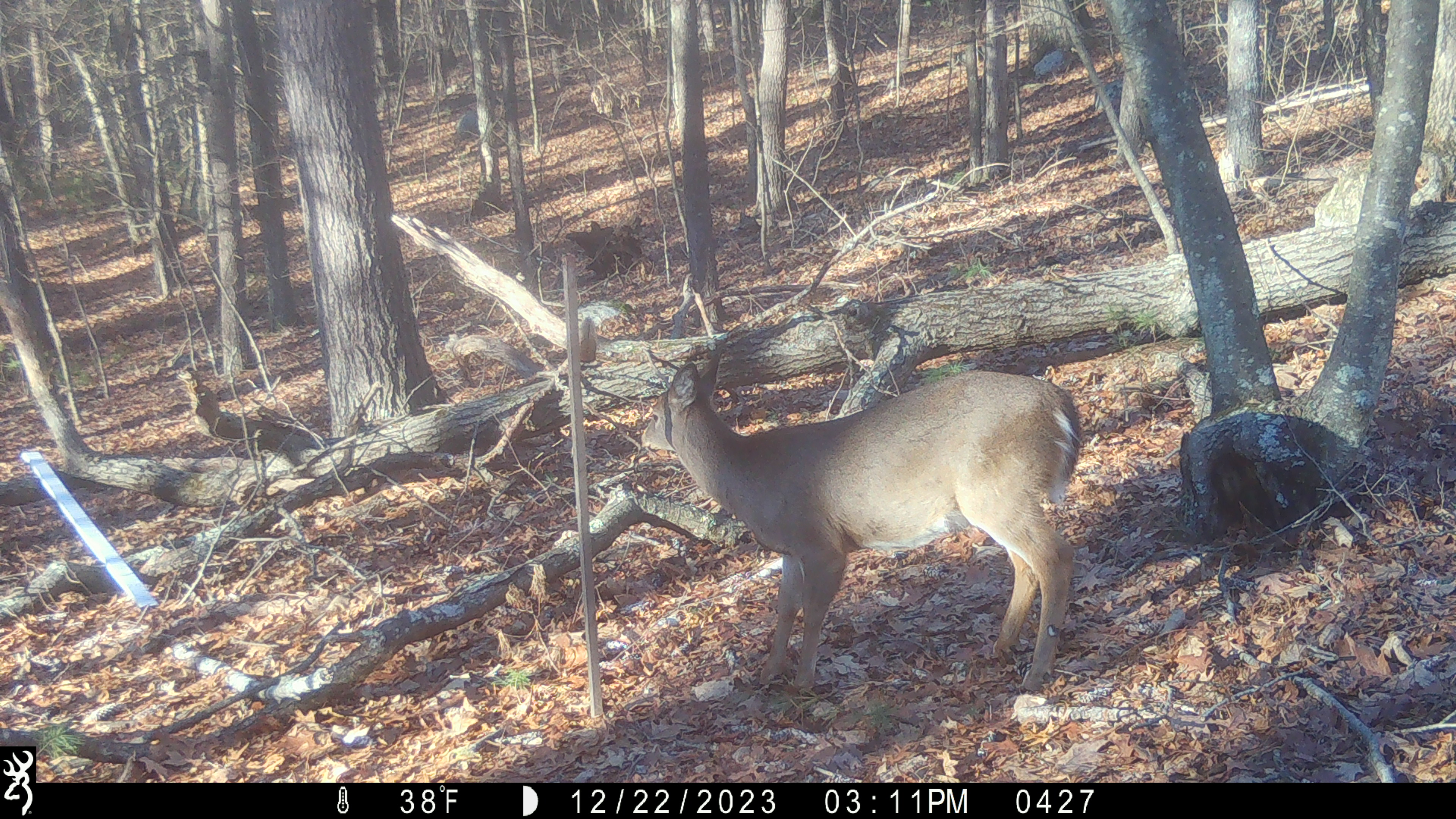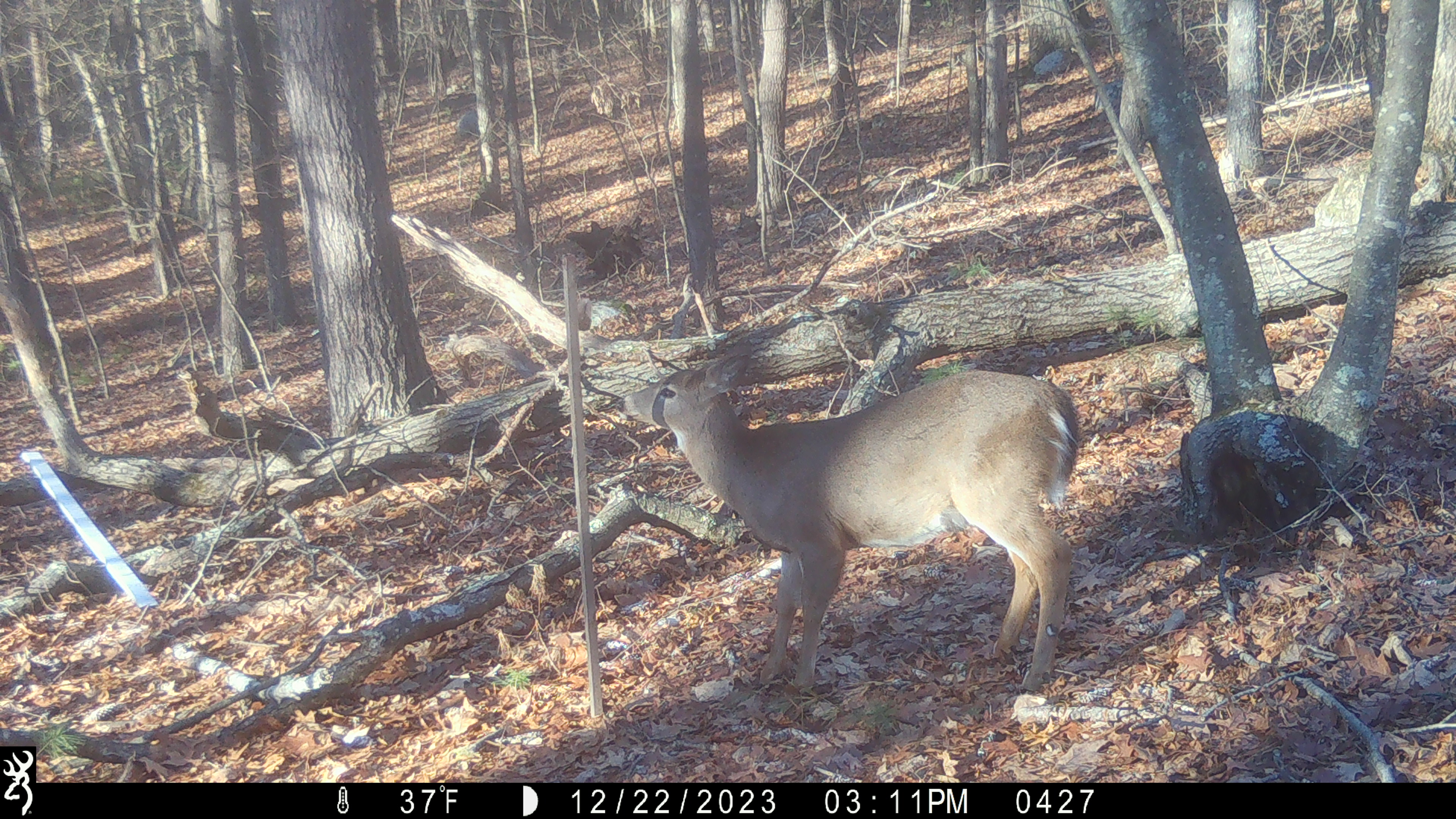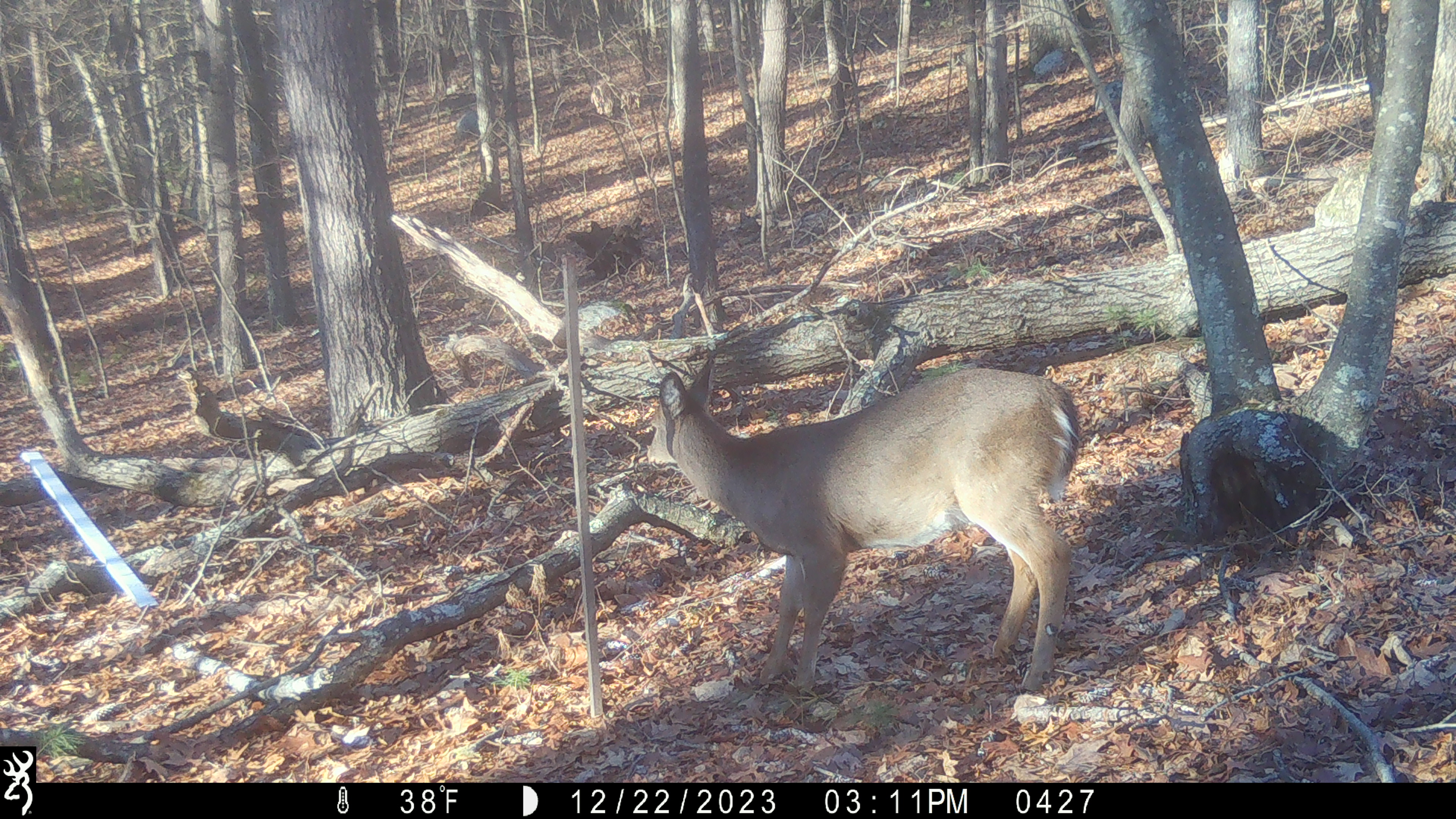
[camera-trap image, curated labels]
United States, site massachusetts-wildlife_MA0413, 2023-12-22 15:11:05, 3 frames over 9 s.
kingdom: Animalia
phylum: Chordata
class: Mammalia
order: Artiodactyla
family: Cervidae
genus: Odocoileus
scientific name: Odocoileus virginianus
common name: white-tailed deer